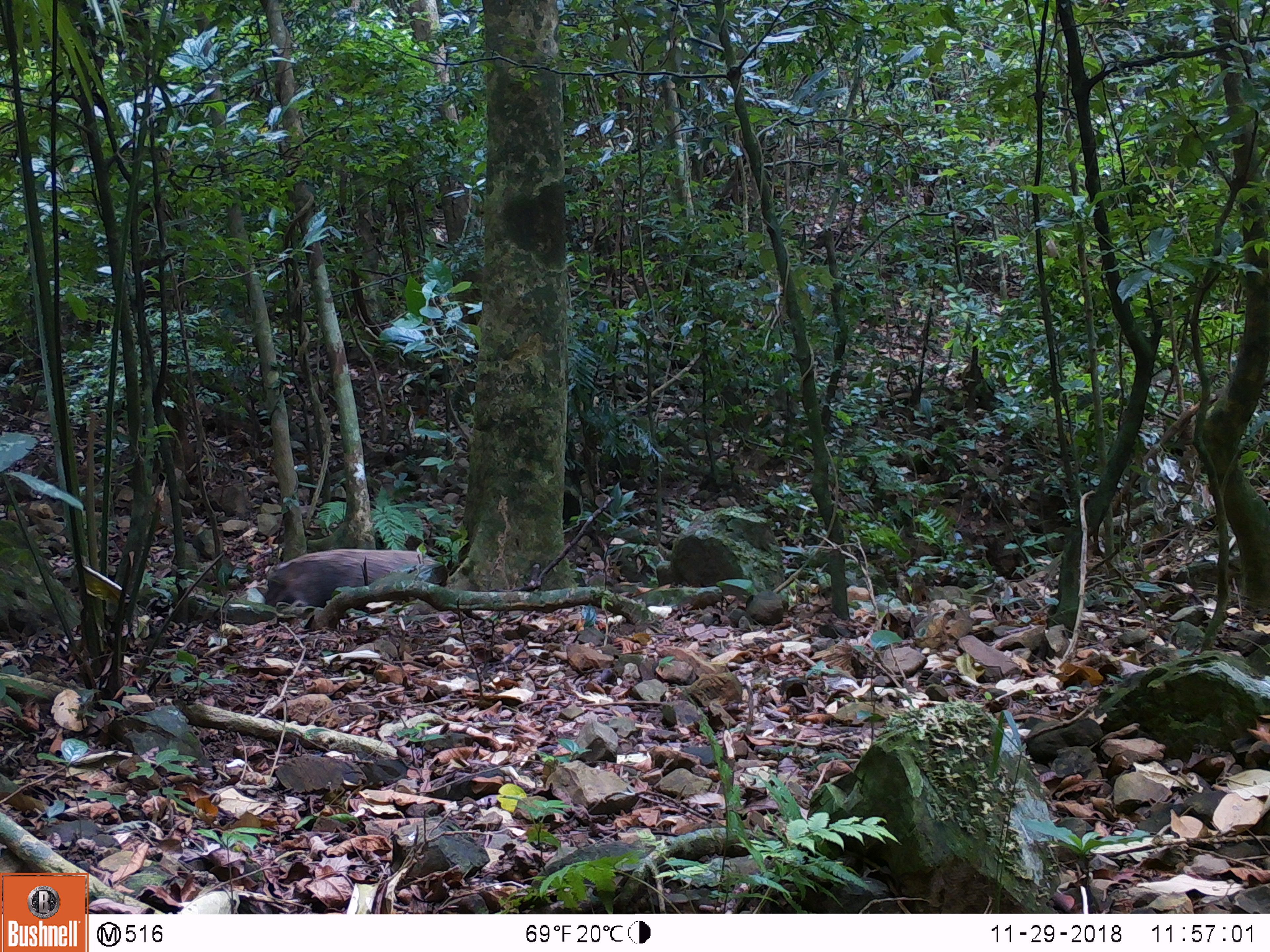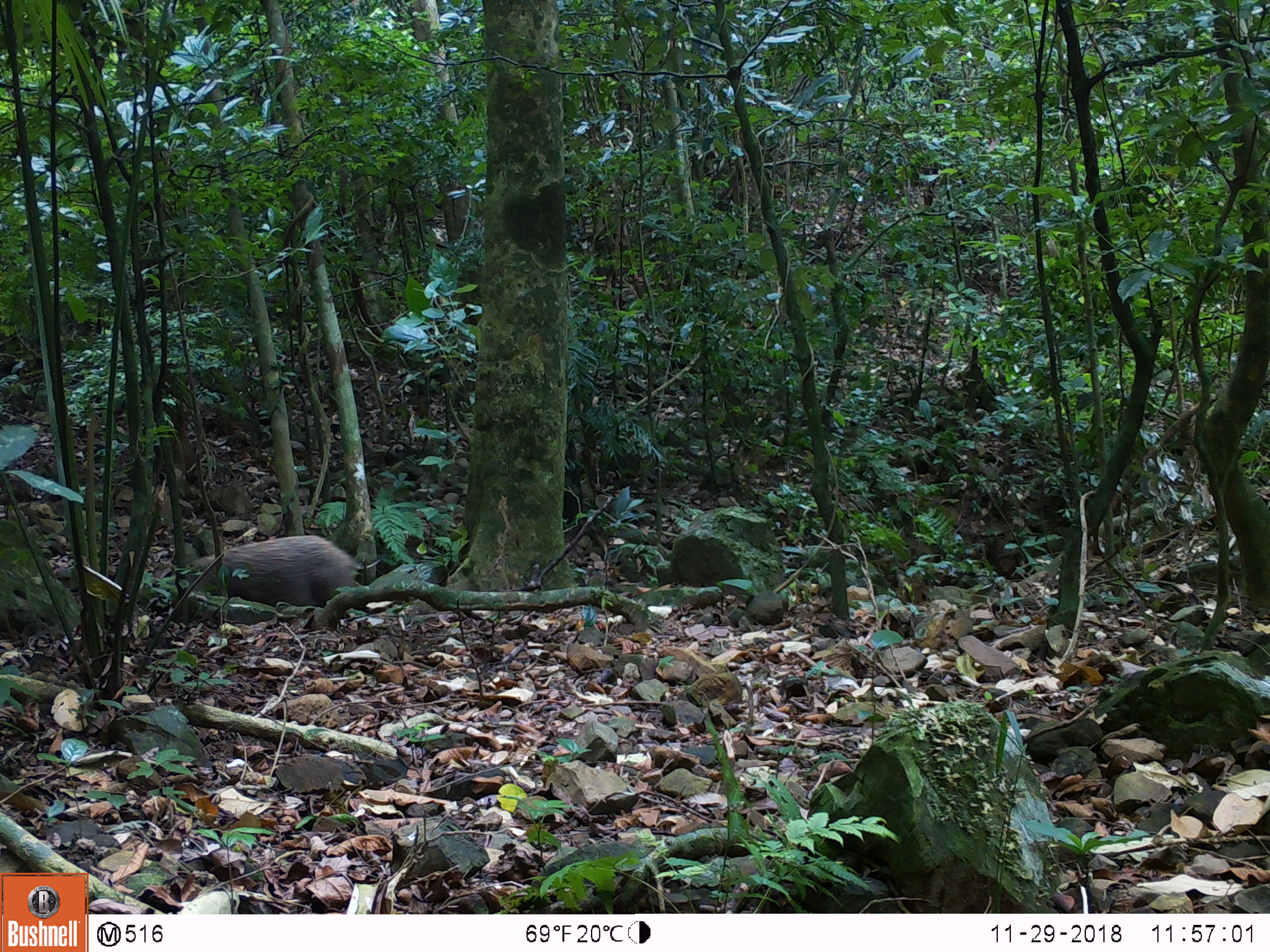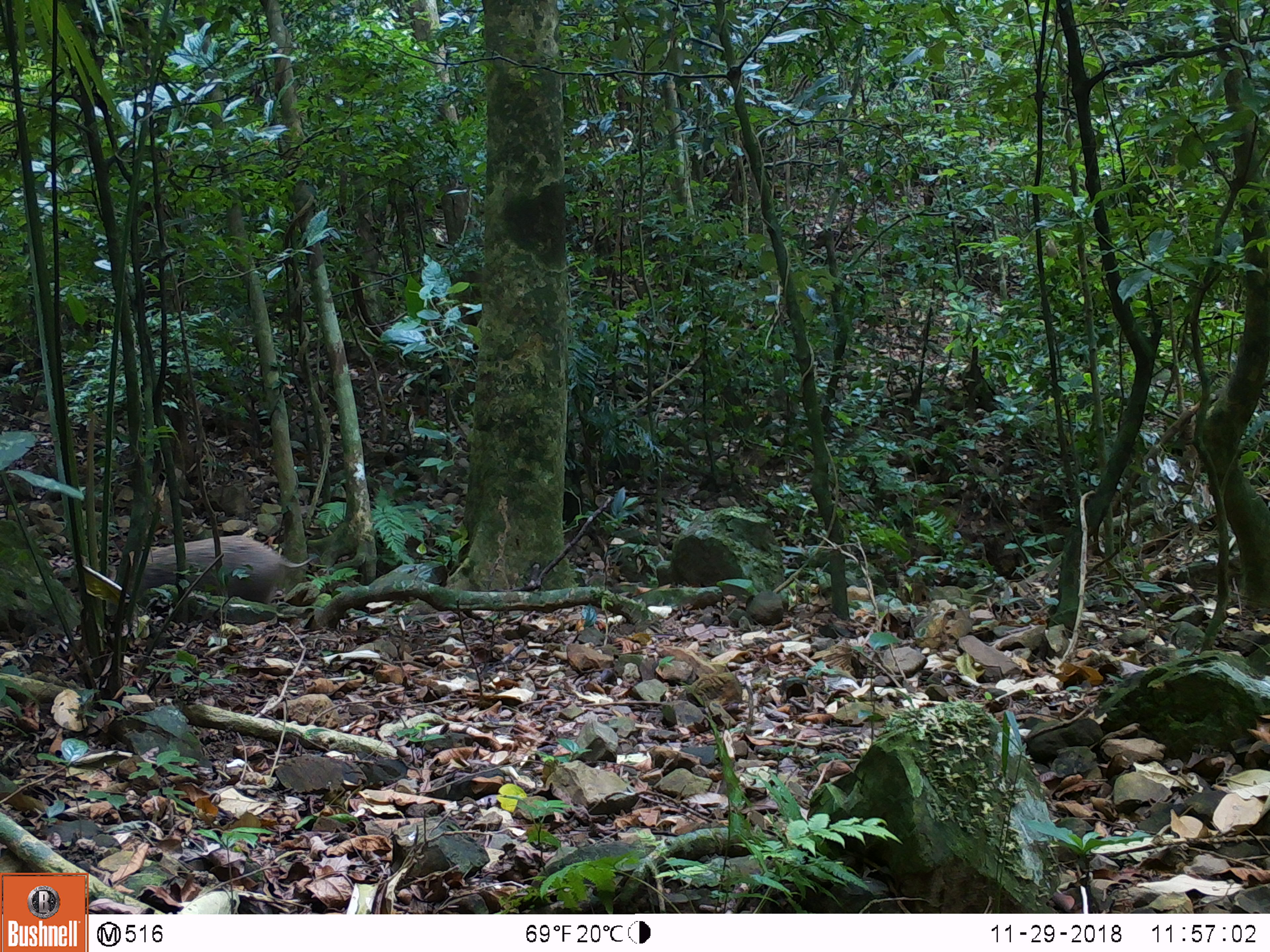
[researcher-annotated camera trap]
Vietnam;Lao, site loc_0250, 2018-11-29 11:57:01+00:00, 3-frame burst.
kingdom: Animalia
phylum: Chordata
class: Mammalia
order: Artiodactyla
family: Suidae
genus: Sus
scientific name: Sus scrofa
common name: eurasian wild pig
Eurasian wild pig (Sus scrofa). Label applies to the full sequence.